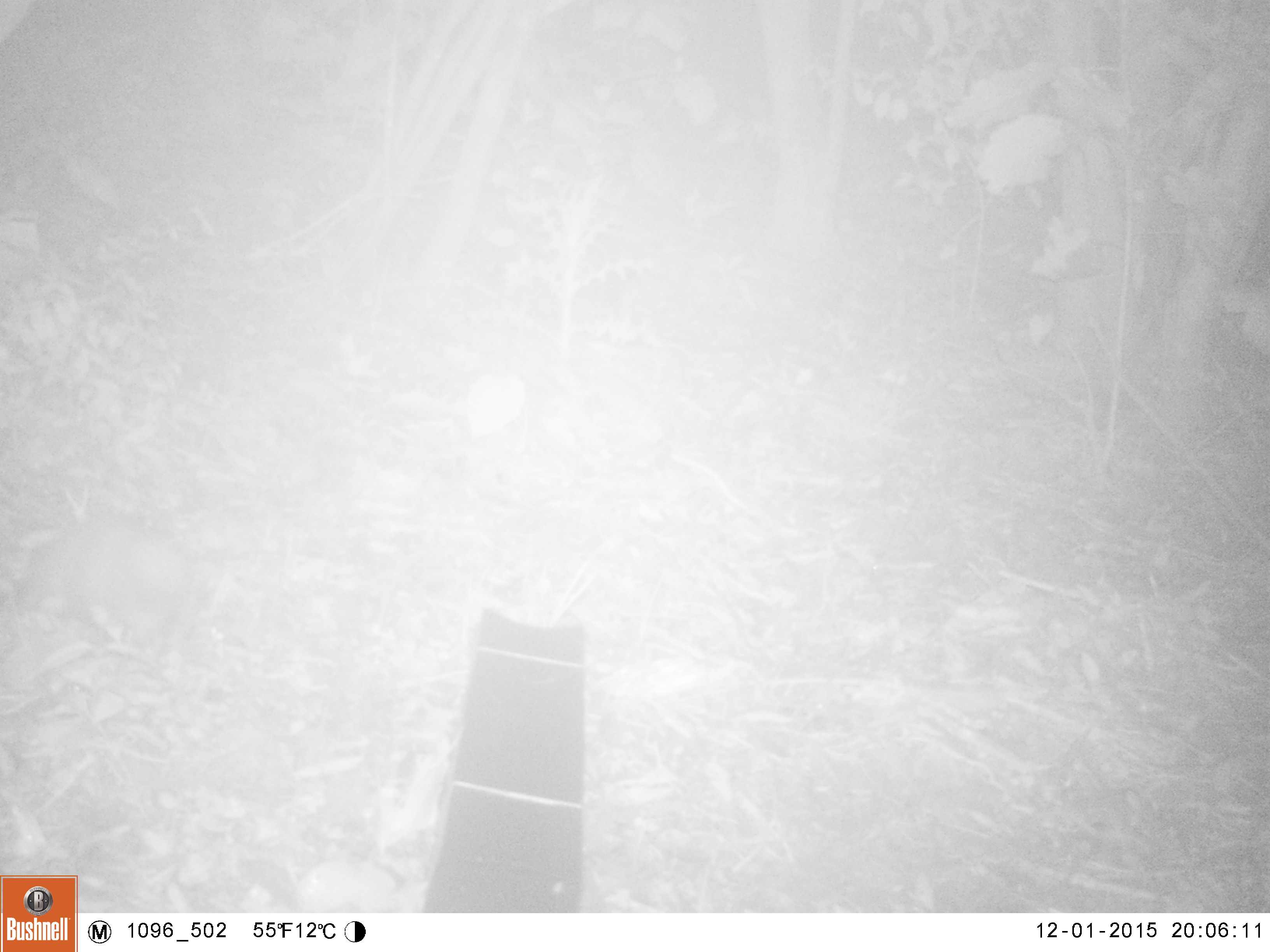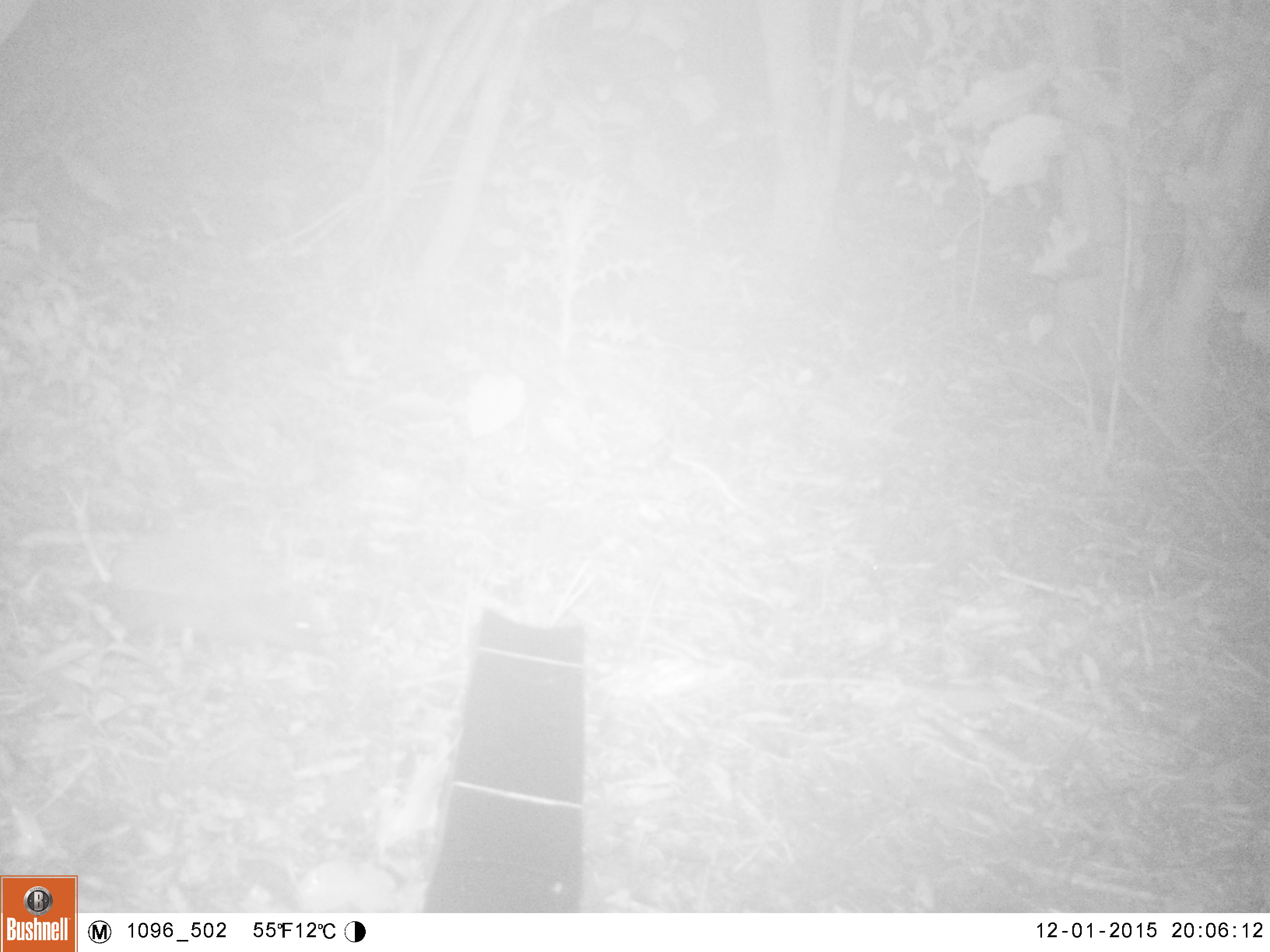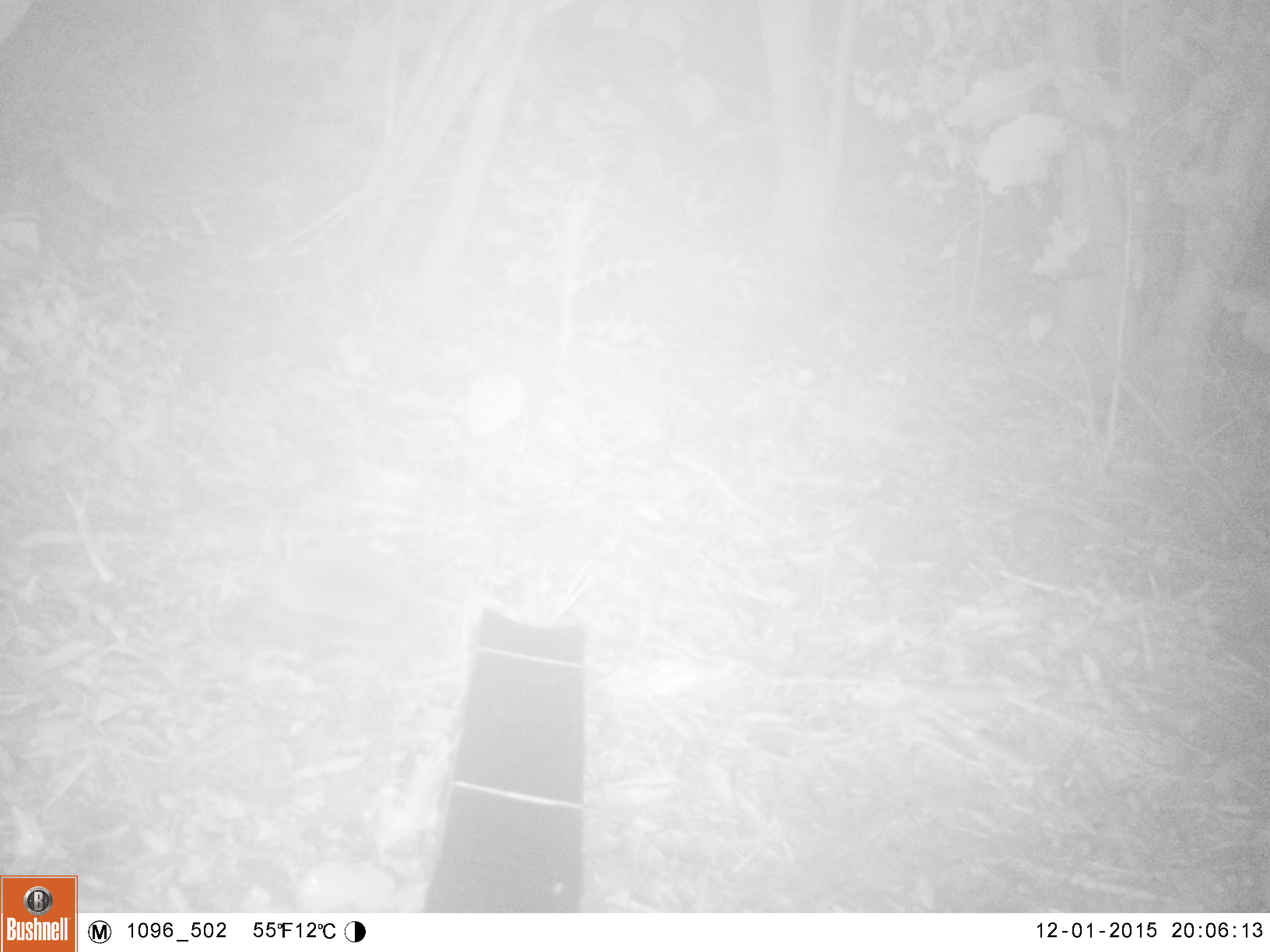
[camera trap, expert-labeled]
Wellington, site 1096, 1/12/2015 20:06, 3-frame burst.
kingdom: Animalia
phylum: Chordata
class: Mammalia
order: Eulipotyphla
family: Erinaceidae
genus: Erinaceus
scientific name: Erinaceus europaeus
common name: hedgehog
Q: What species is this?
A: Hedgehog (Erinaceus europaeus).